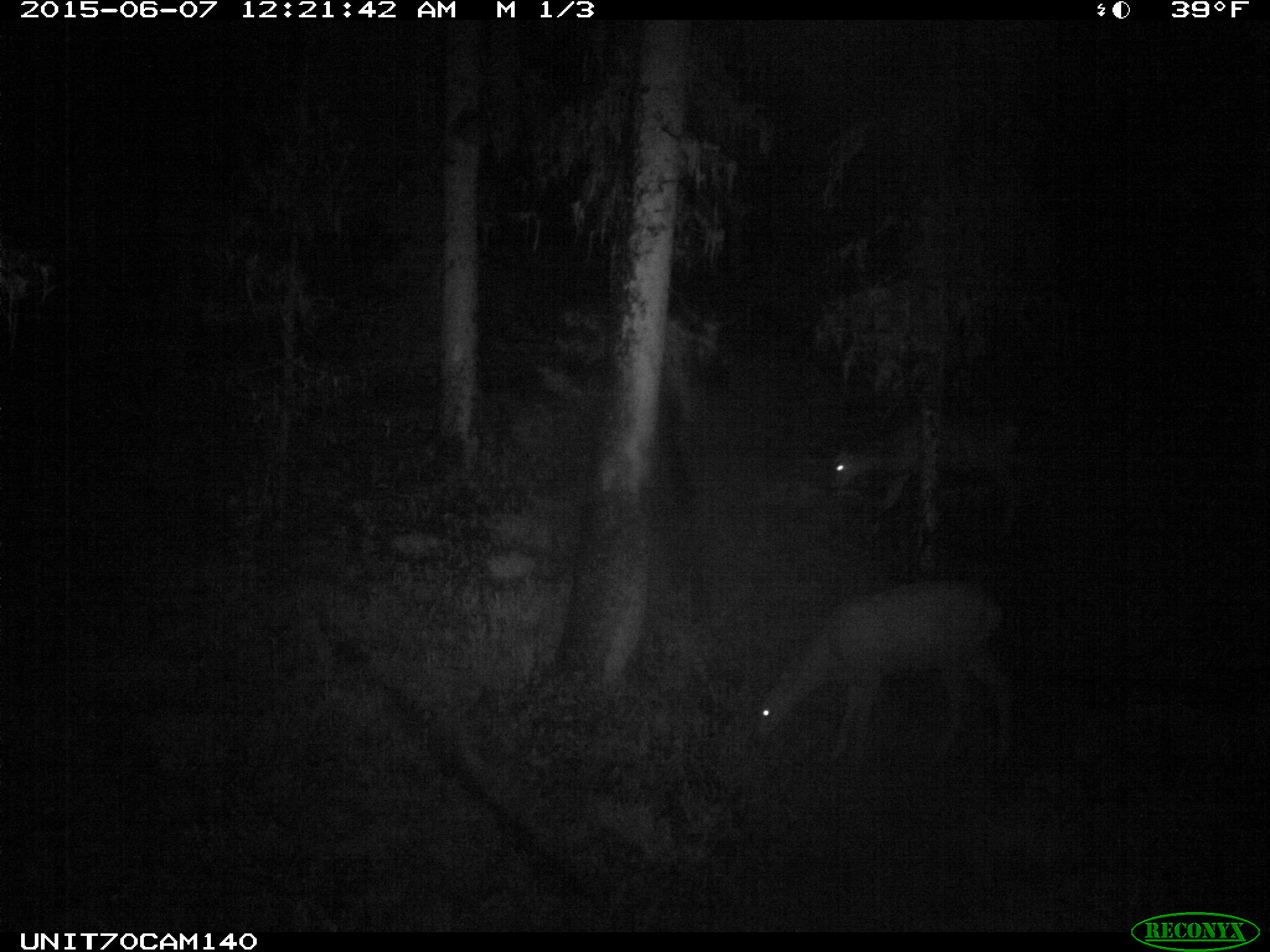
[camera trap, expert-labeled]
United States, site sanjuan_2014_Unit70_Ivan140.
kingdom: Animalia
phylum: Chordata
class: Mammalia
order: Artiodactyla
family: Cervidae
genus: Odocoileus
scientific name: Odocoileus hemionus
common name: mule deer